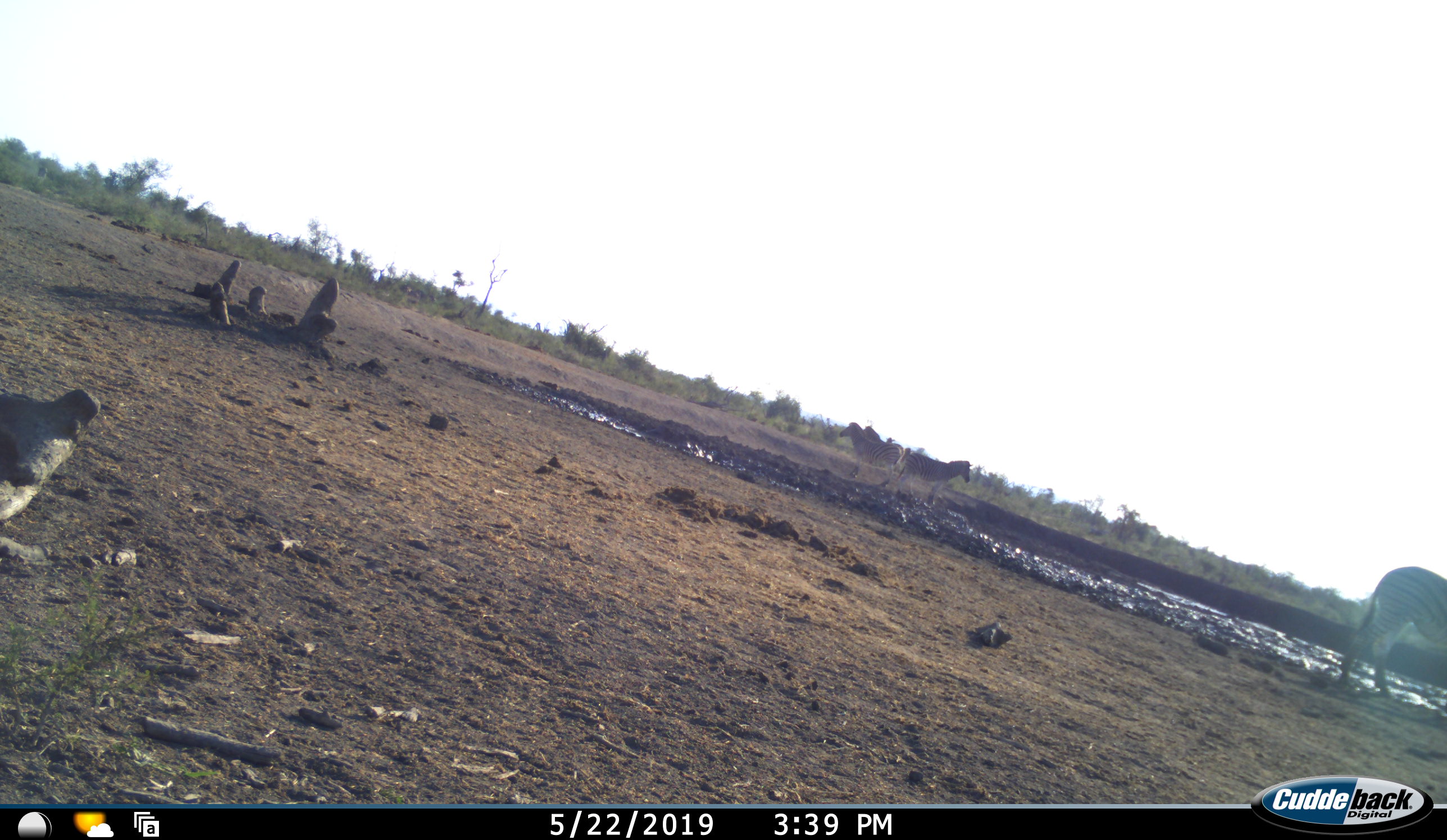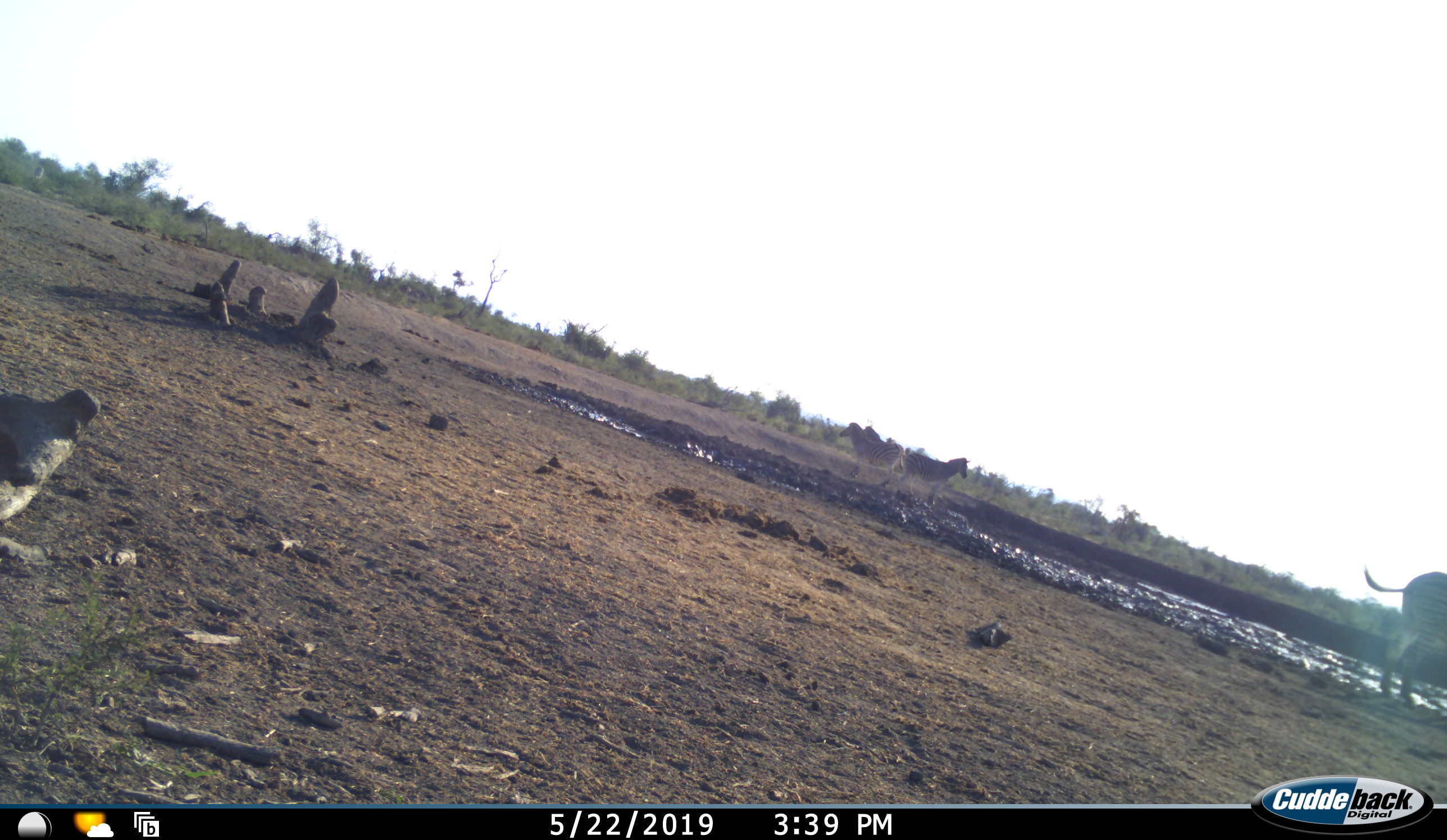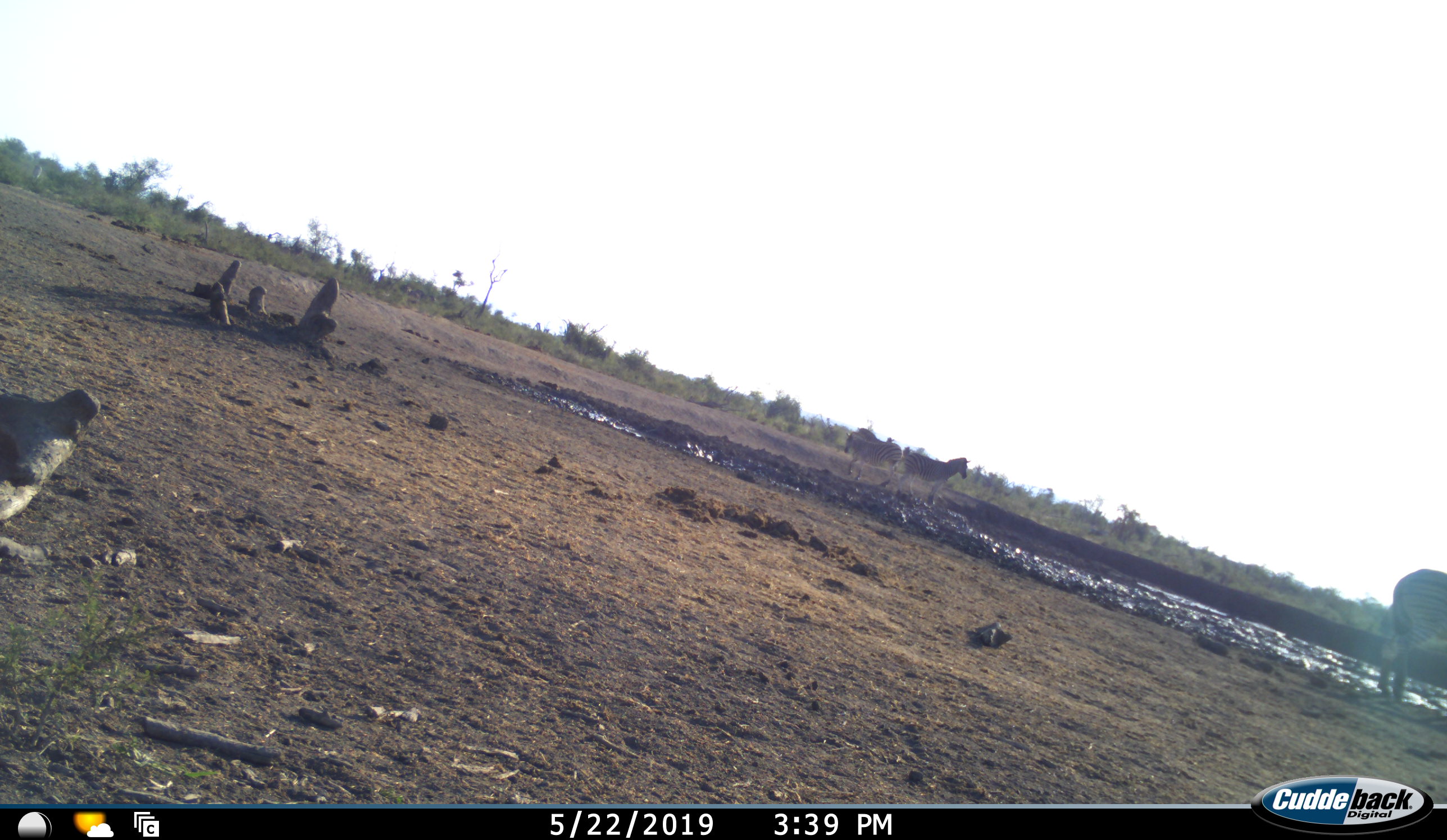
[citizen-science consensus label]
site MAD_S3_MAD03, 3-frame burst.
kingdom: Animalia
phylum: Chordata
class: Mammalia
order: Perissodactyla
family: Equidae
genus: Equus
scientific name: Equus quagga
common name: plains zebra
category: zebraplains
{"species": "zebraplains (plains zebra) (Equus quagga)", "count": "4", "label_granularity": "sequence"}